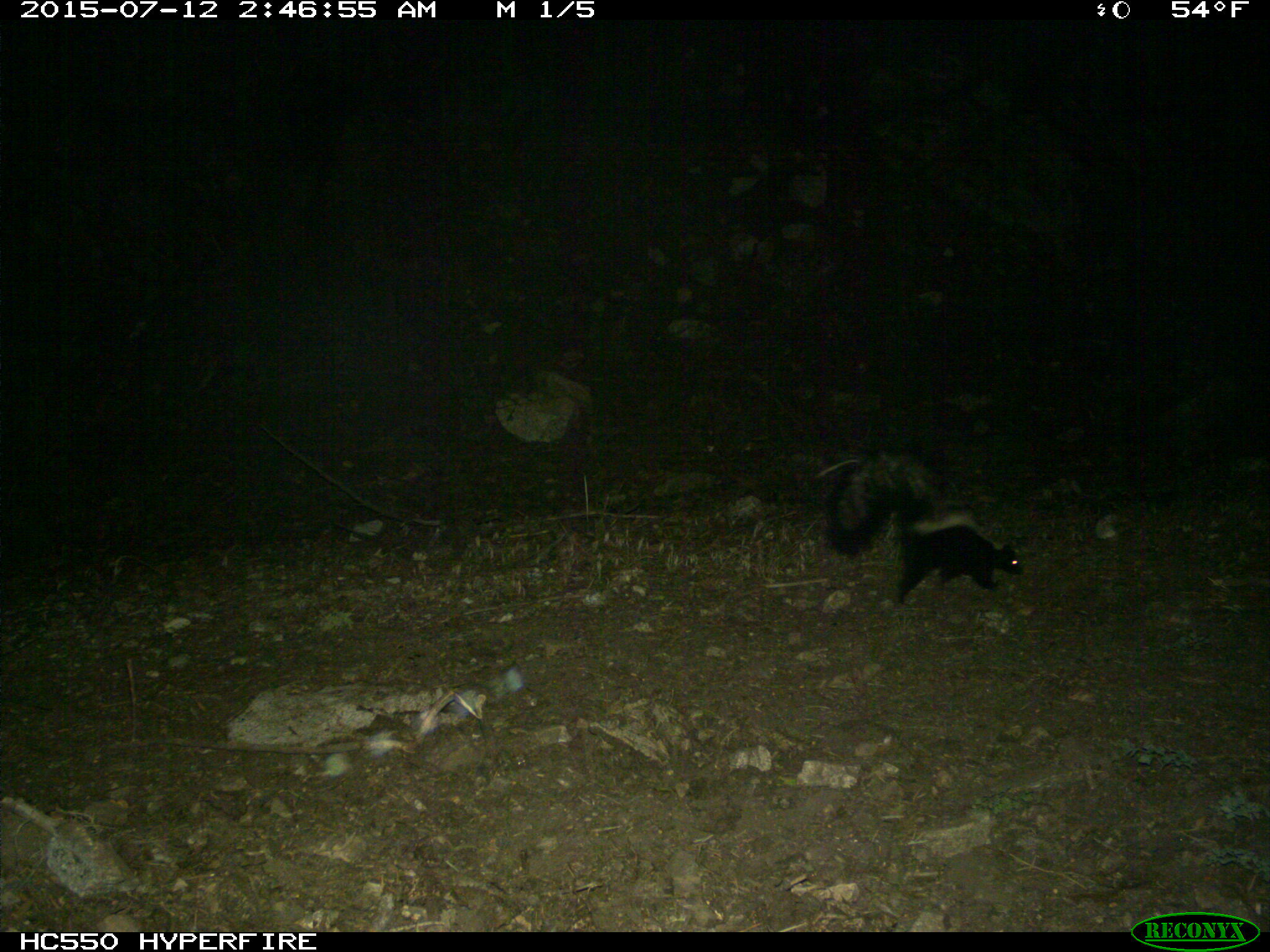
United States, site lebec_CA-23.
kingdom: Animalia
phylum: Chordata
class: Mammalia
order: Carnivora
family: Mephitidae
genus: Mephitis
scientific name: Mephitis mephitis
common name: striped skunk